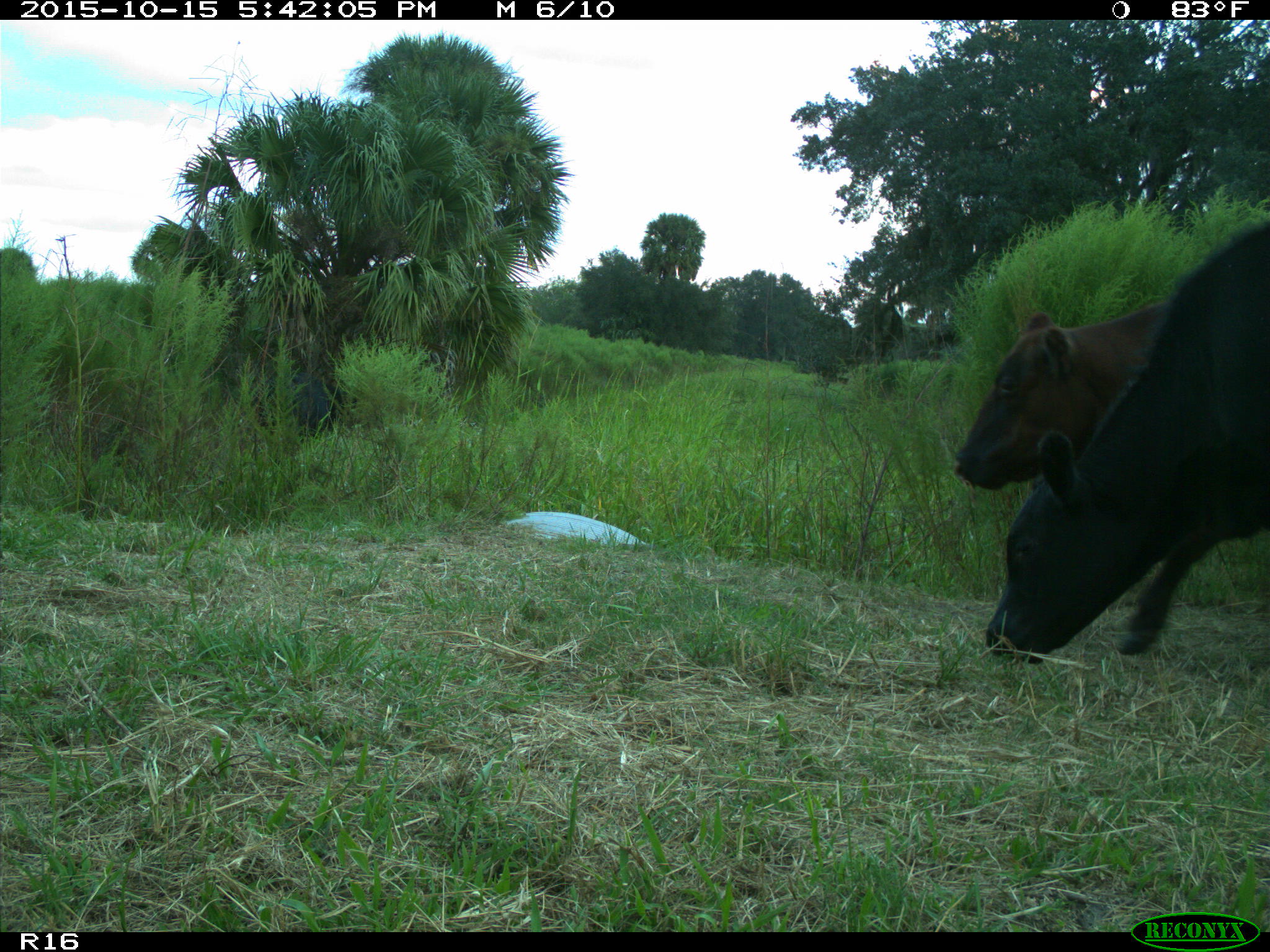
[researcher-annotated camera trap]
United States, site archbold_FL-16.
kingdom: Animalia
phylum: Chordata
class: Mammalia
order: Artiodactyla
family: Bovidae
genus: Bos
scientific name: Bos taurus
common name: domestic cow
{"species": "Bos taurus (domestic cow)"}